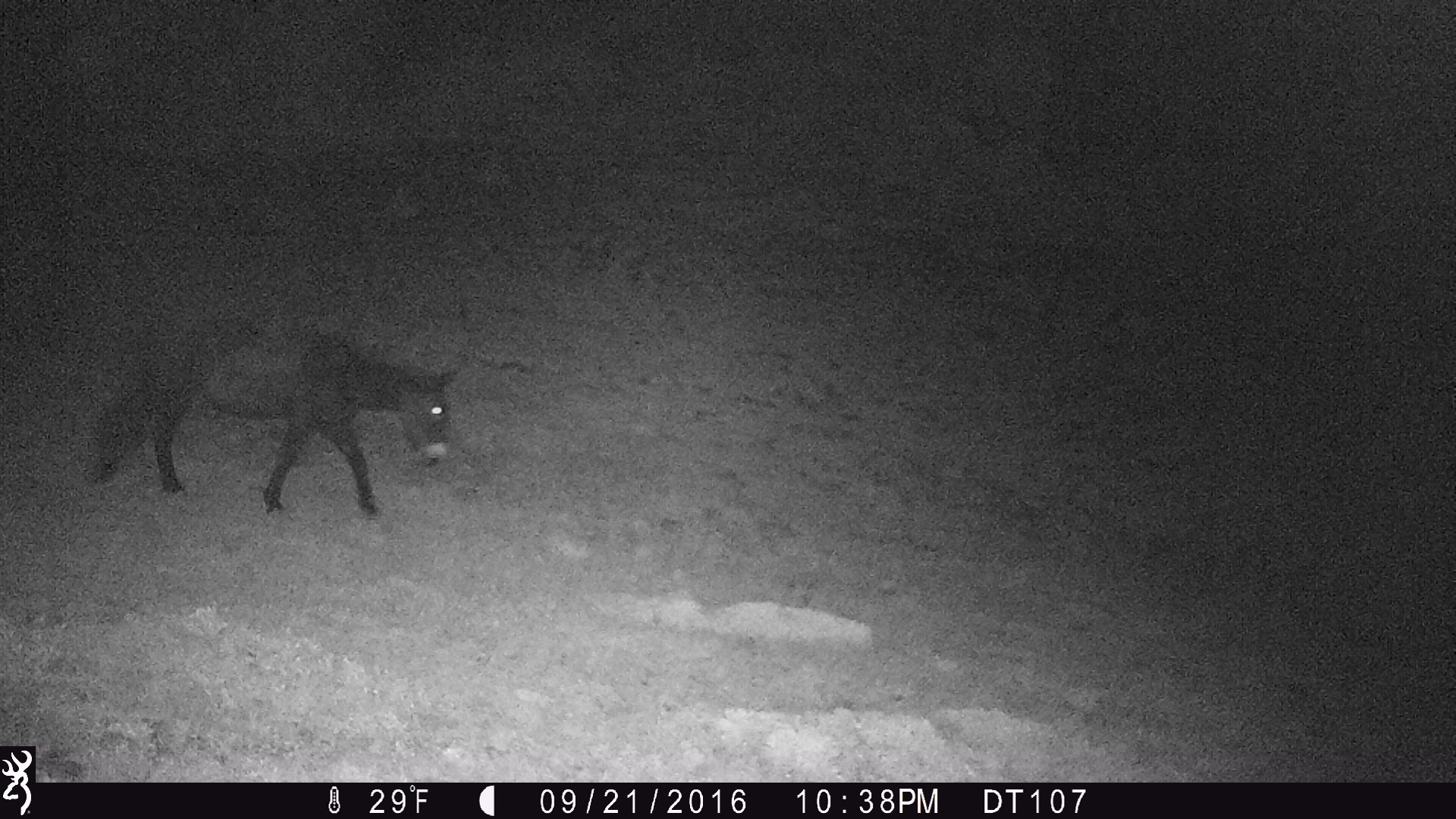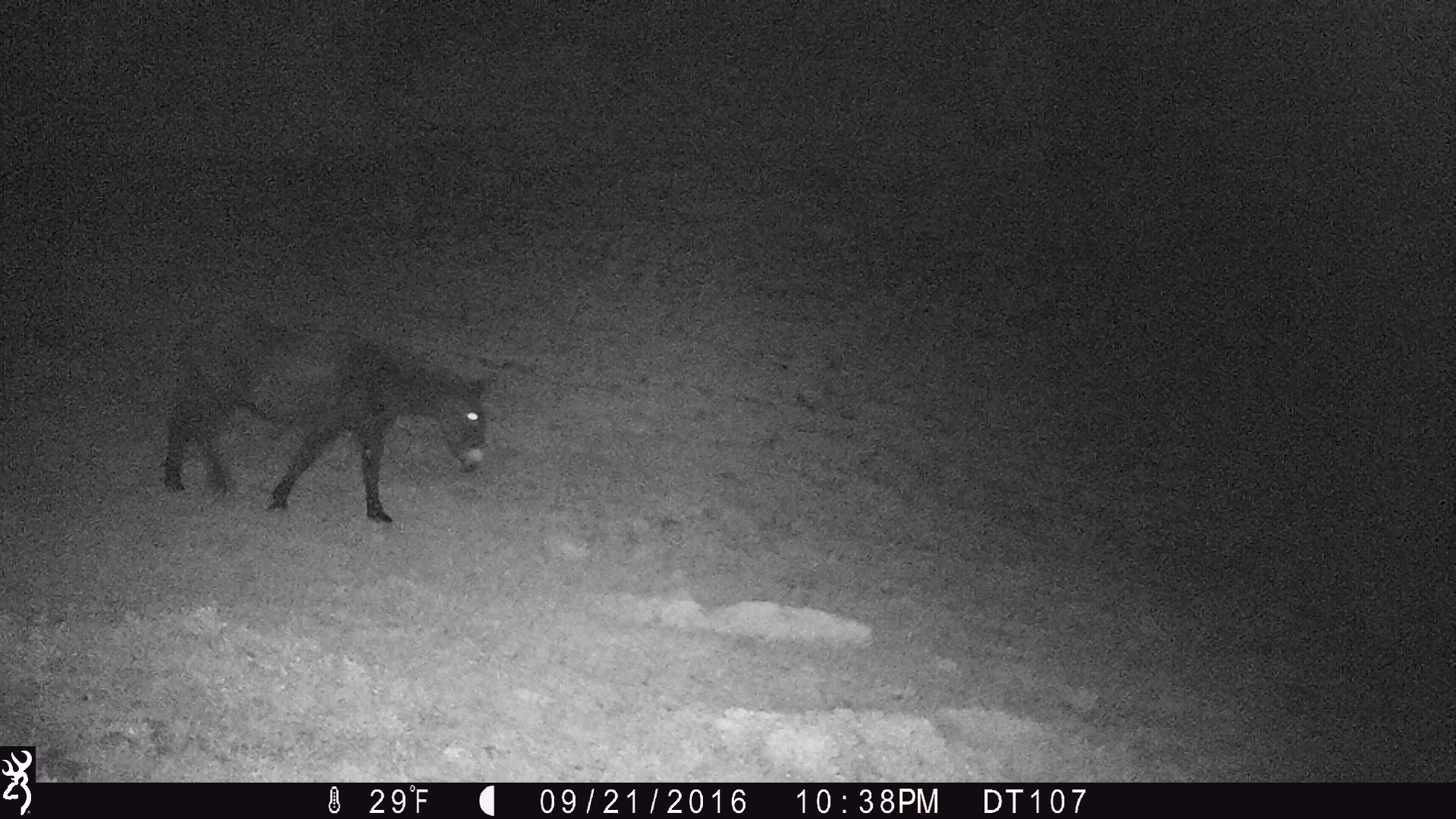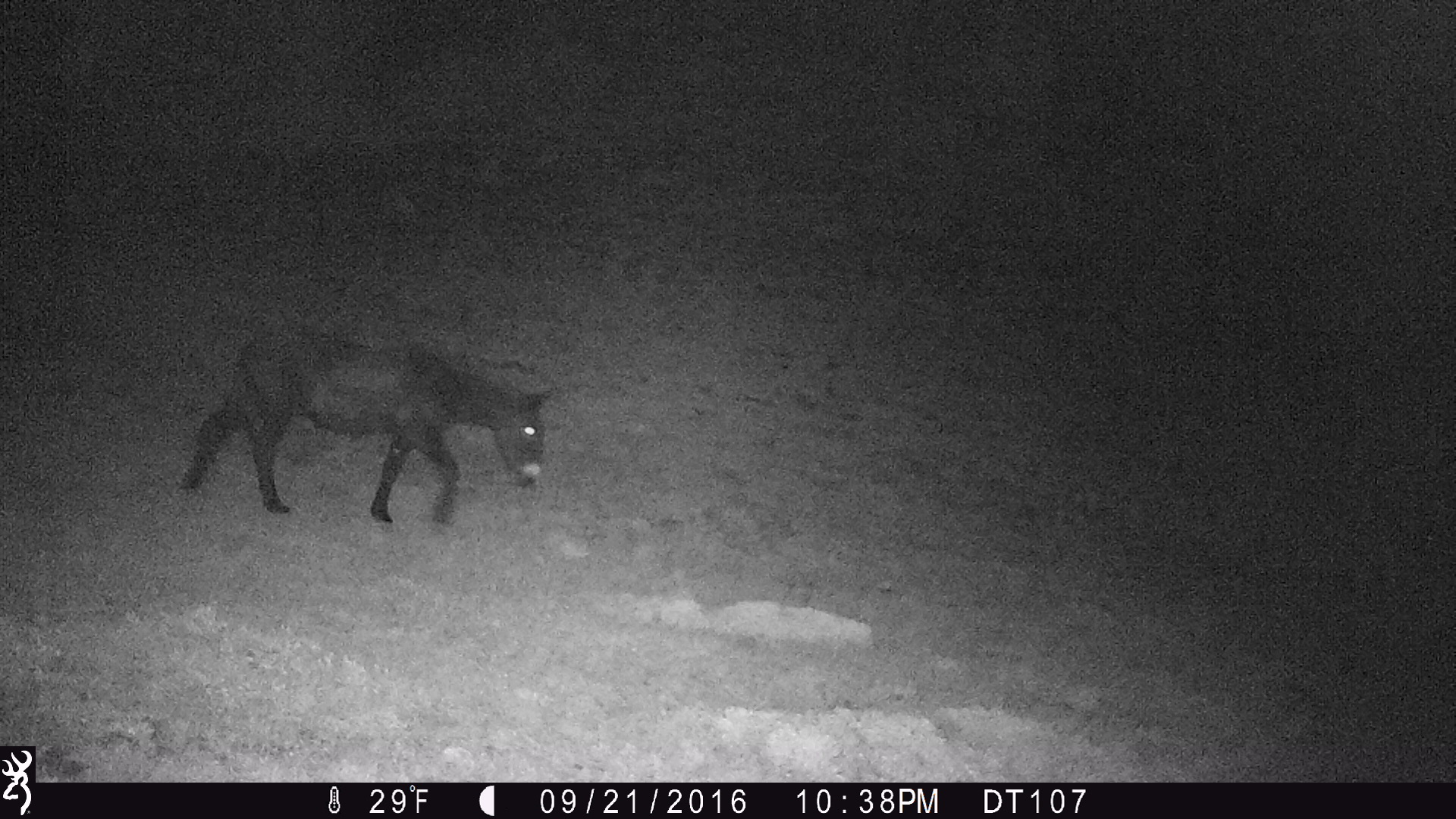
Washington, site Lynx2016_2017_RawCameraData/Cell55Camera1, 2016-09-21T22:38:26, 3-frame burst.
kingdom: Animalia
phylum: Chordata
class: Mammalia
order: Perissodactyla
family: Equidae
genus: Equus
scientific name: Equus caballus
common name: domestic horse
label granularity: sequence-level